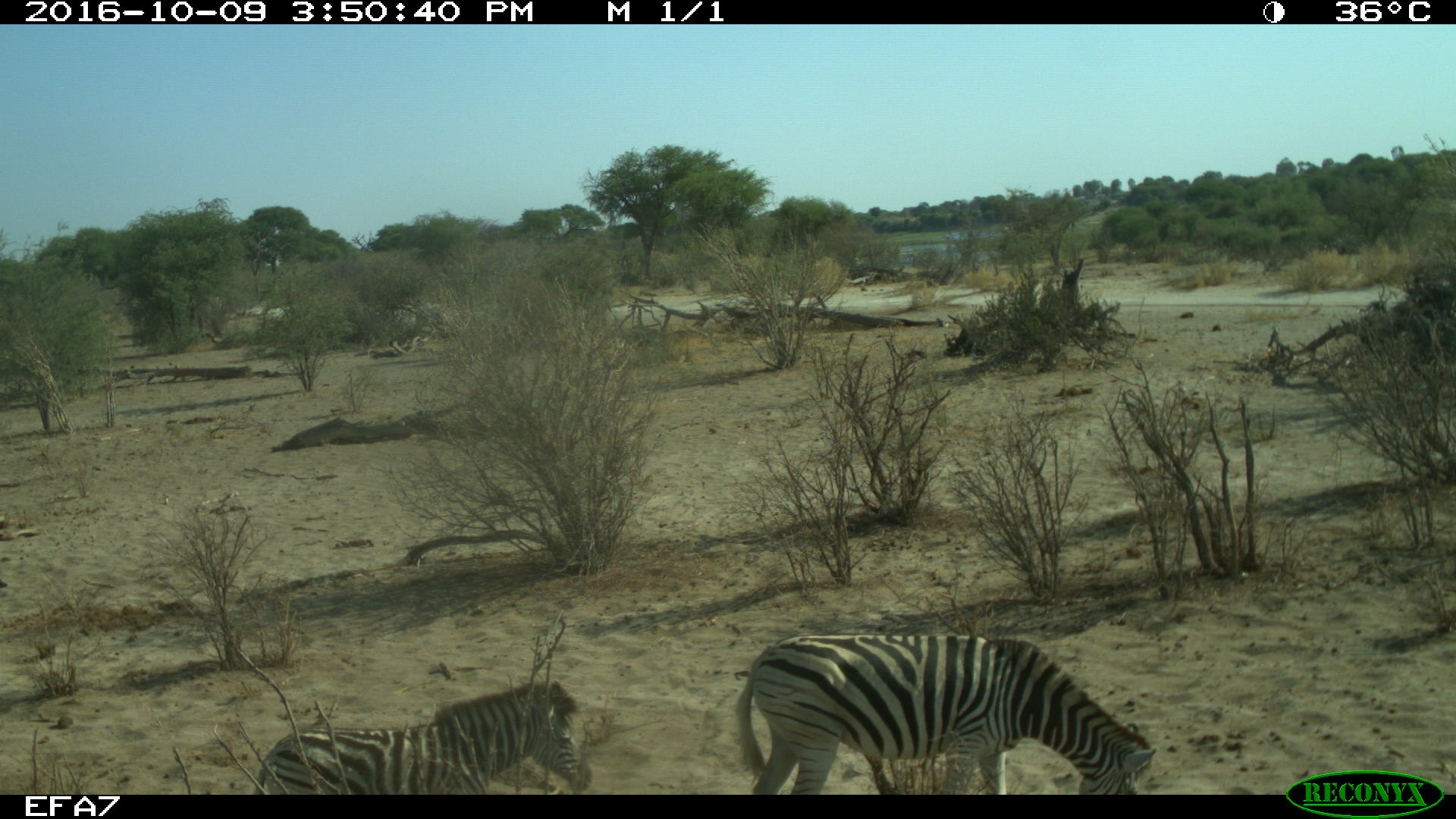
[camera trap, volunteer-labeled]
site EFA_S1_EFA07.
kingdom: Animalia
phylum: Chordata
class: Mammalia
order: Perissodactyla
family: Equidae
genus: Equus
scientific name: Equus quagga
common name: plains zebra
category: zebraplains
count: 2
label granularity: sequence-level